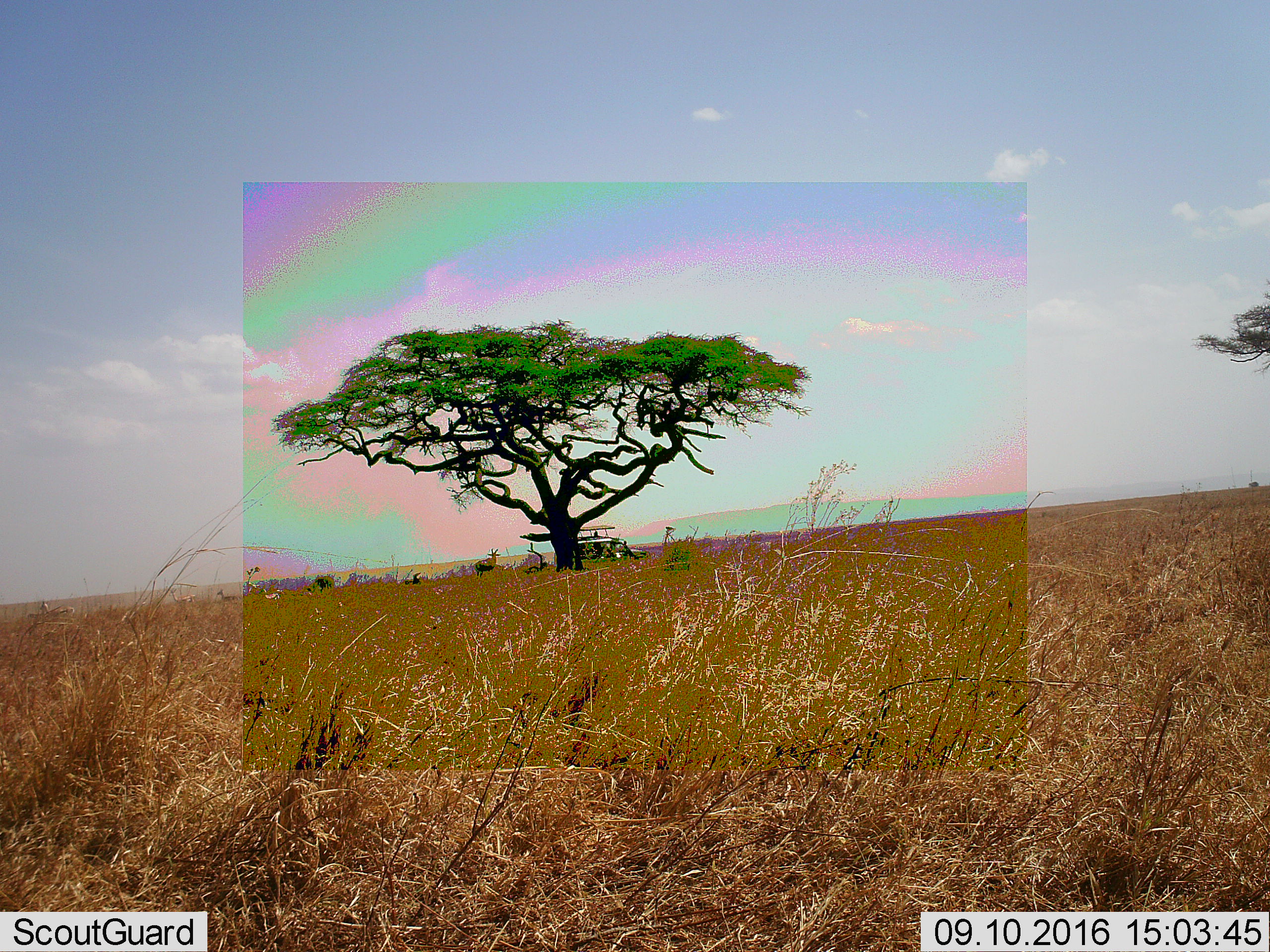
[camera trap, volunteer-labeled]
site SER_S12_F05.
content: unidentified animal